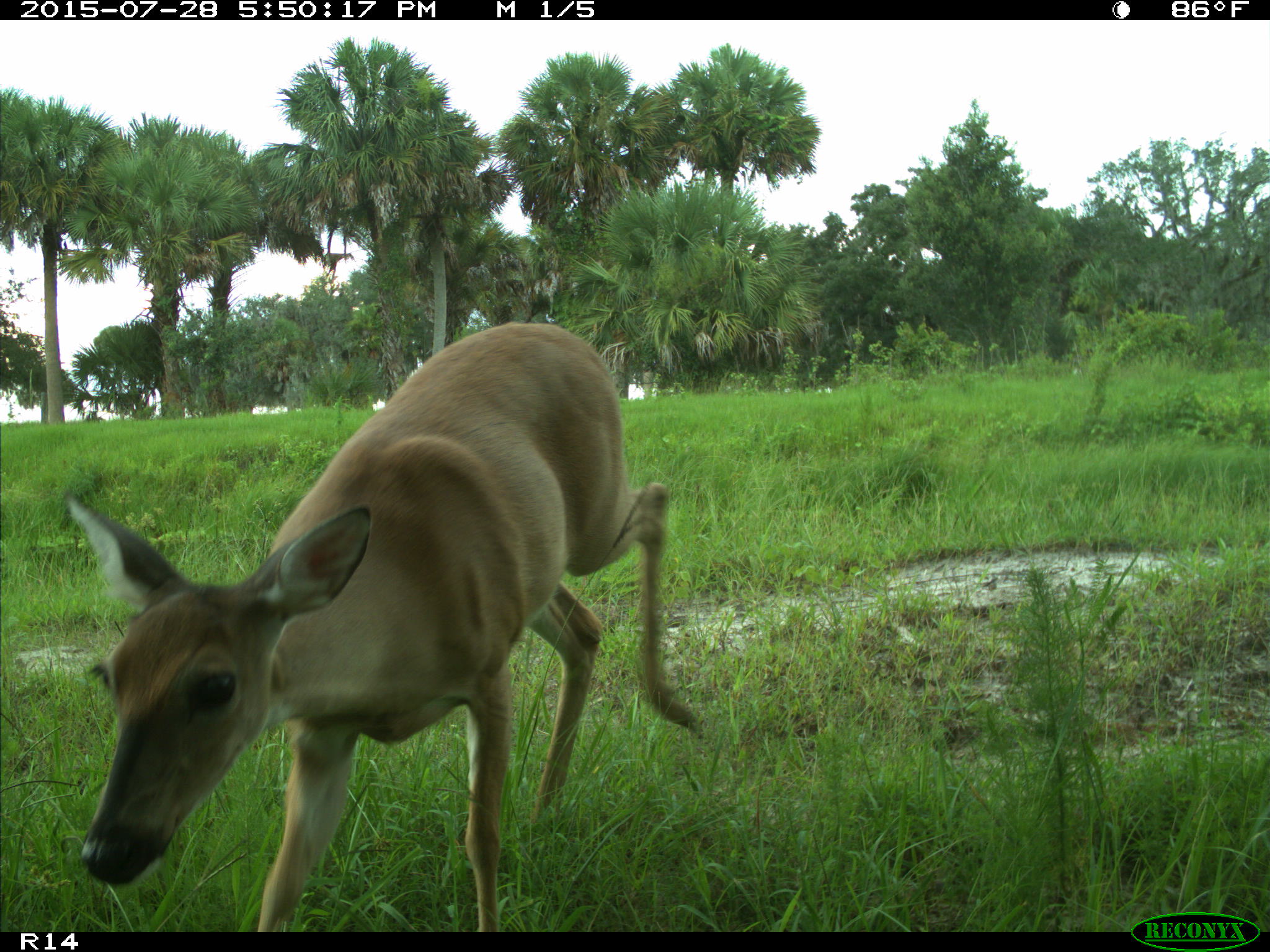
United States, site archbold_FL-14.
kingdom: Animalia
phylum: Chordata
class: Mammalia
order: Artiodactyla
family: Cervidae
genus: Odocoileus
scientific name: Odocoileus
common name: deer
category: unidentified deer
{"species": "unidentified deer (deer) (Odocoileus)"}